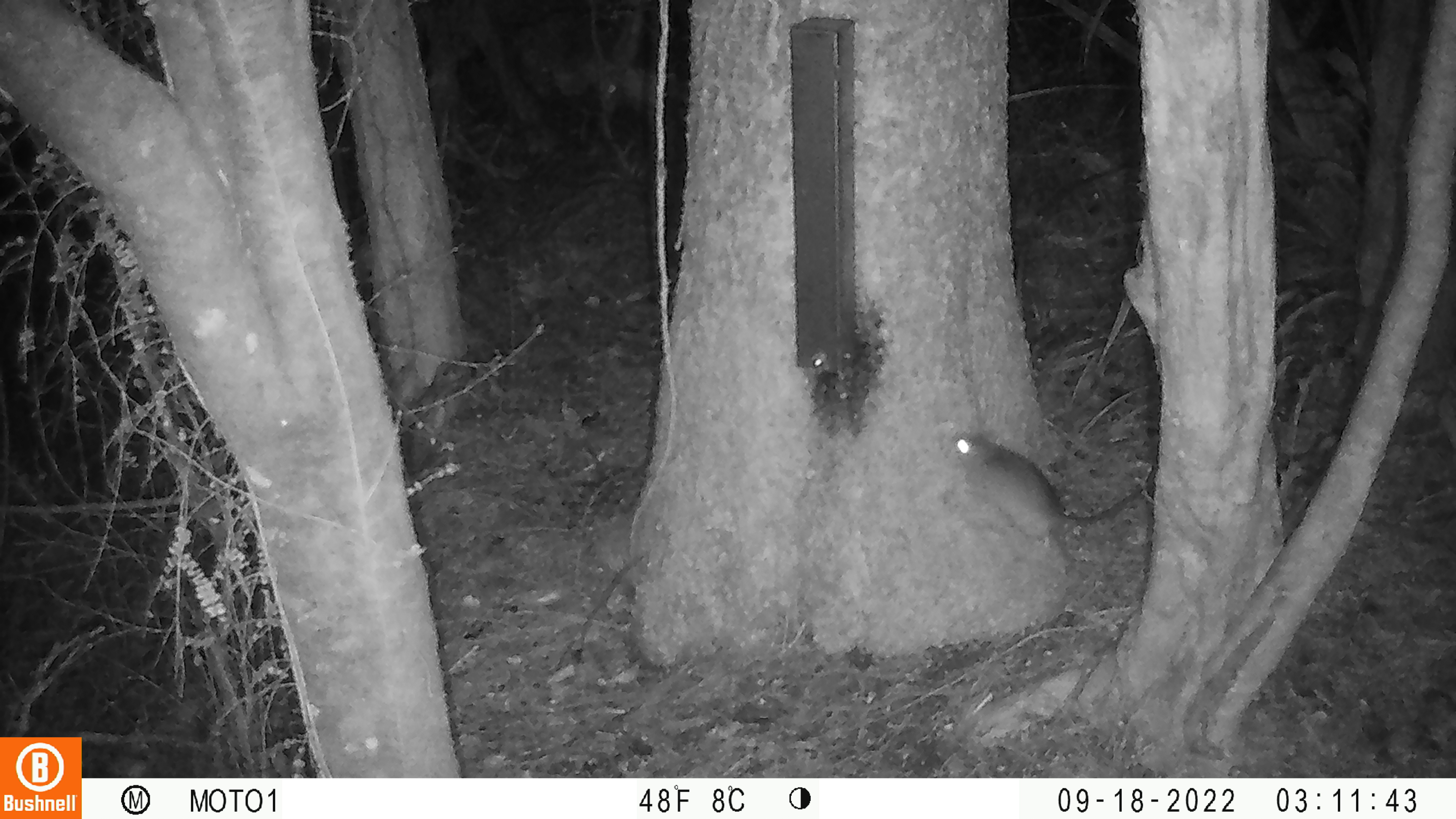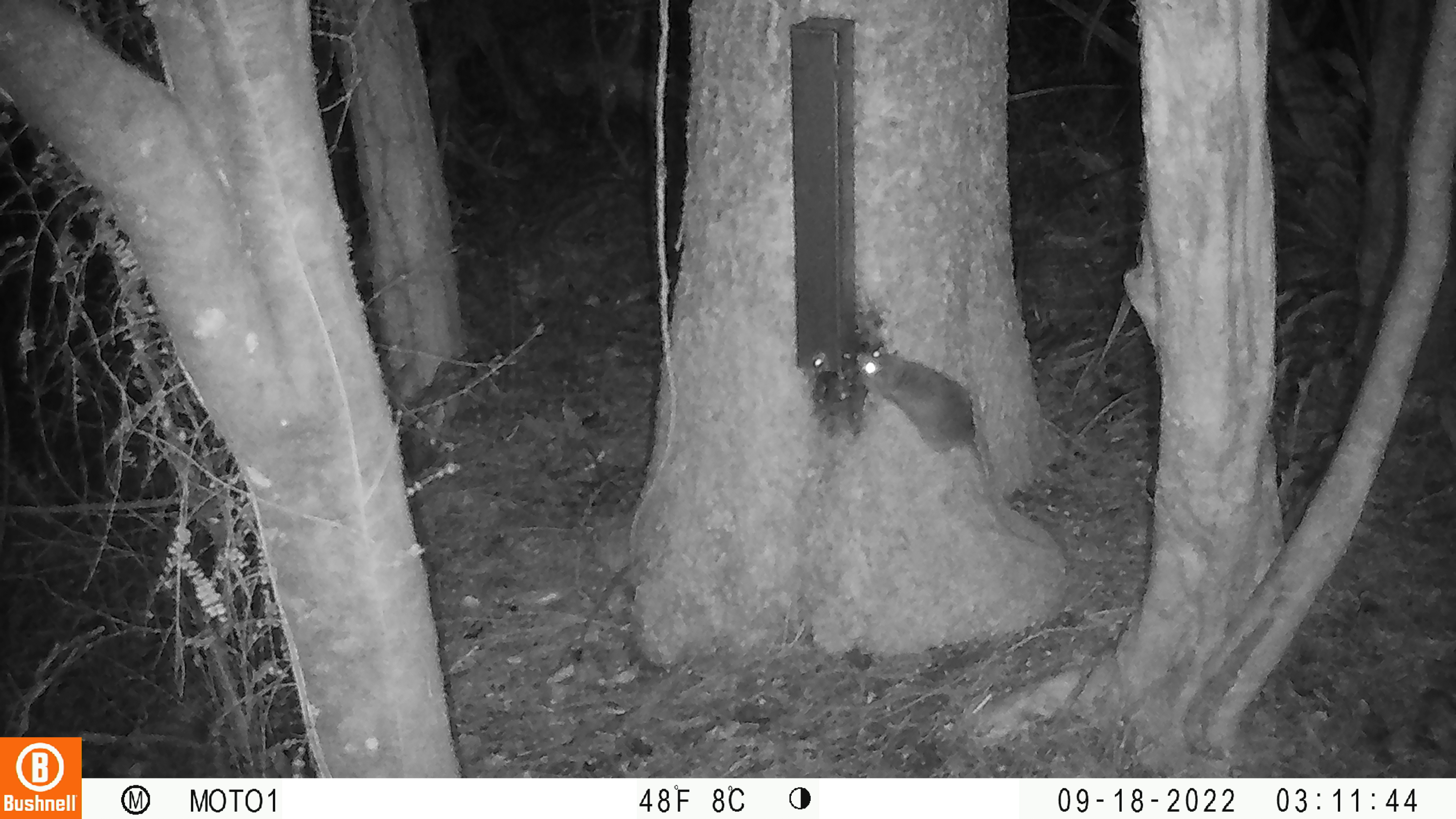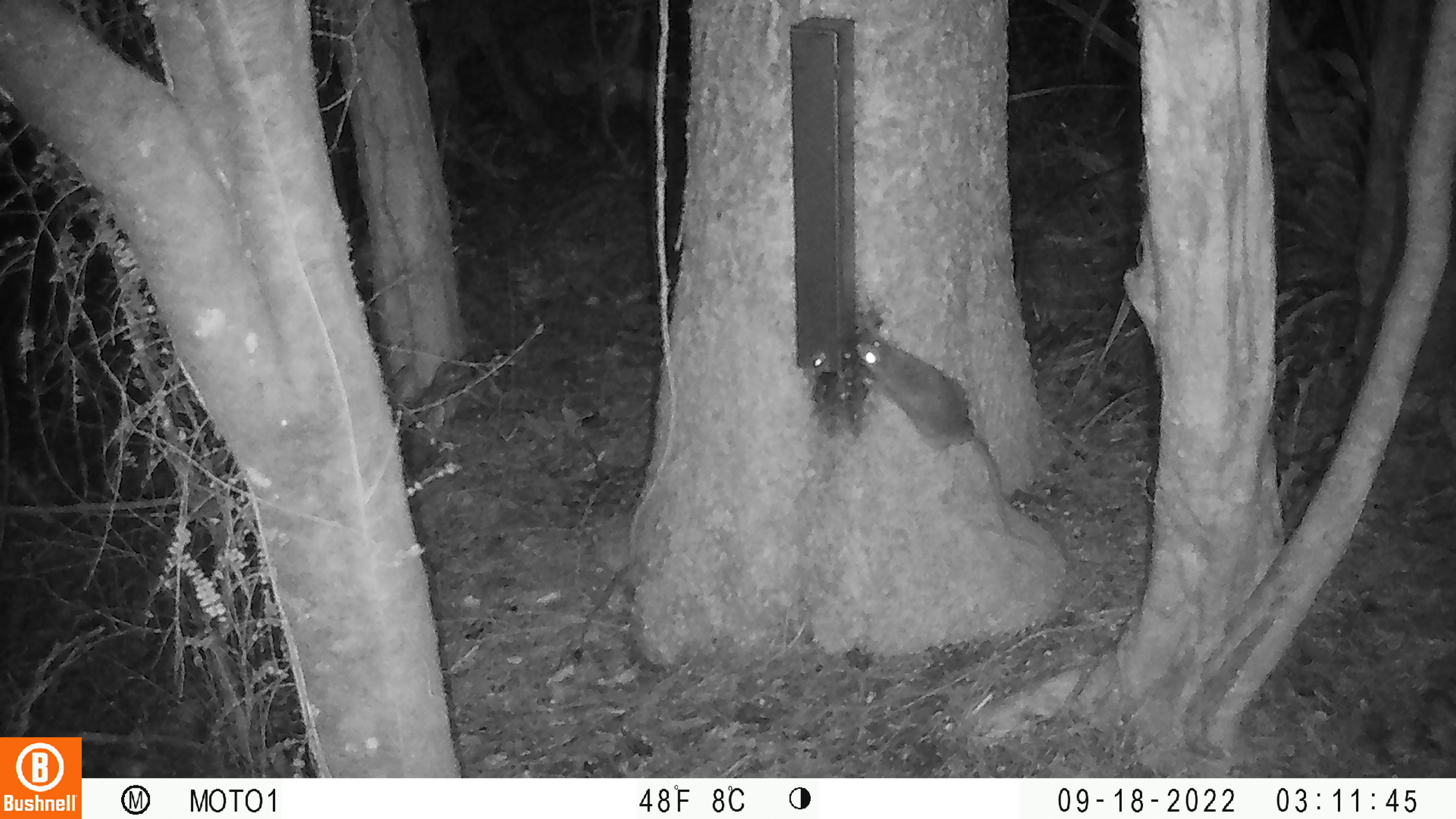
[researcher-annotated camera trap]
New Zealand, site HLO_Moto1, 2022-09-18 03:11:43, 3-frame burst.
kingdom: Animalia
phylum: Chordata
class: Mammalia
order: Rodentia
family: Muridae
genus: Rattus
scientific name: Rattus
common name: rat